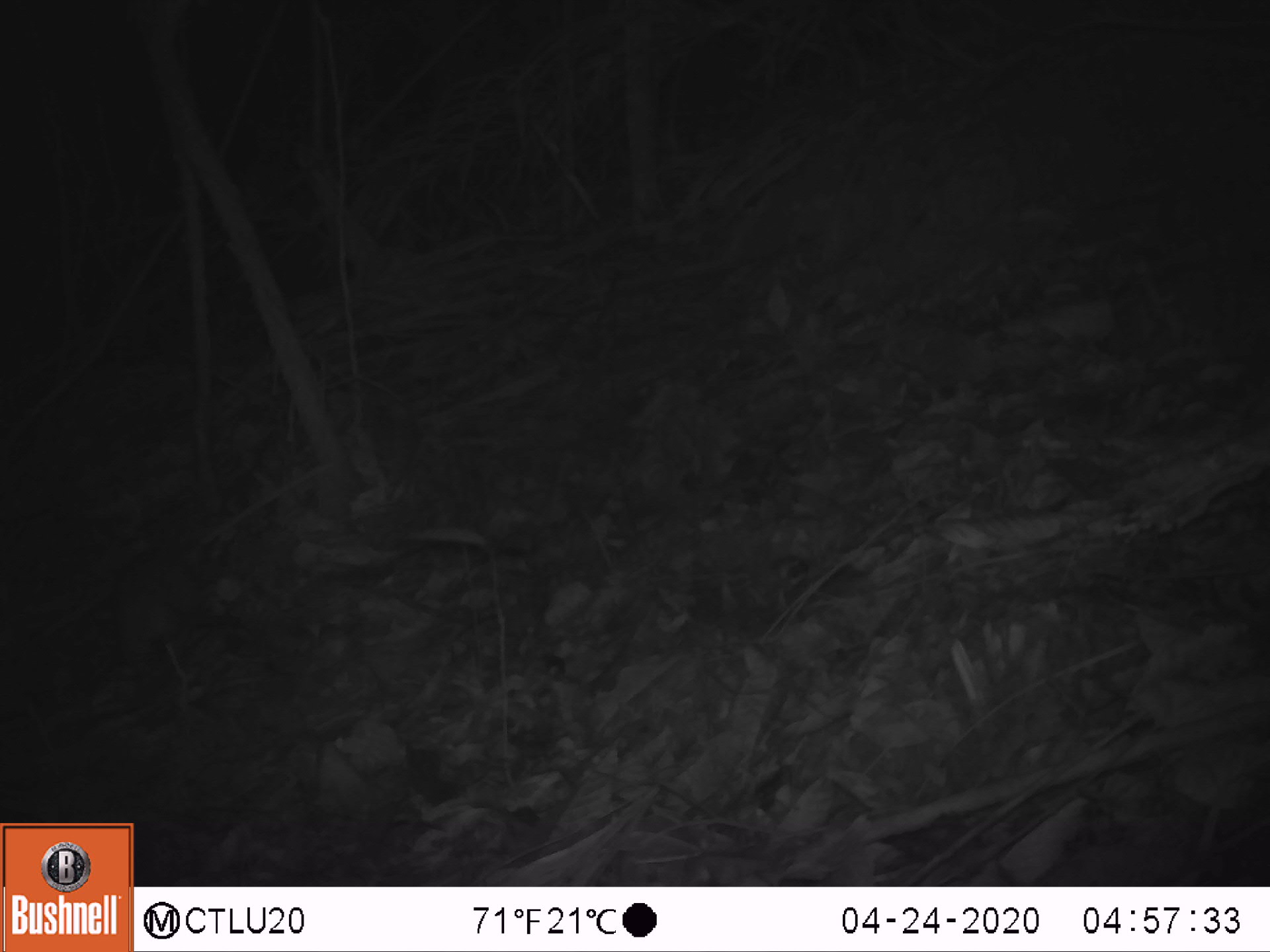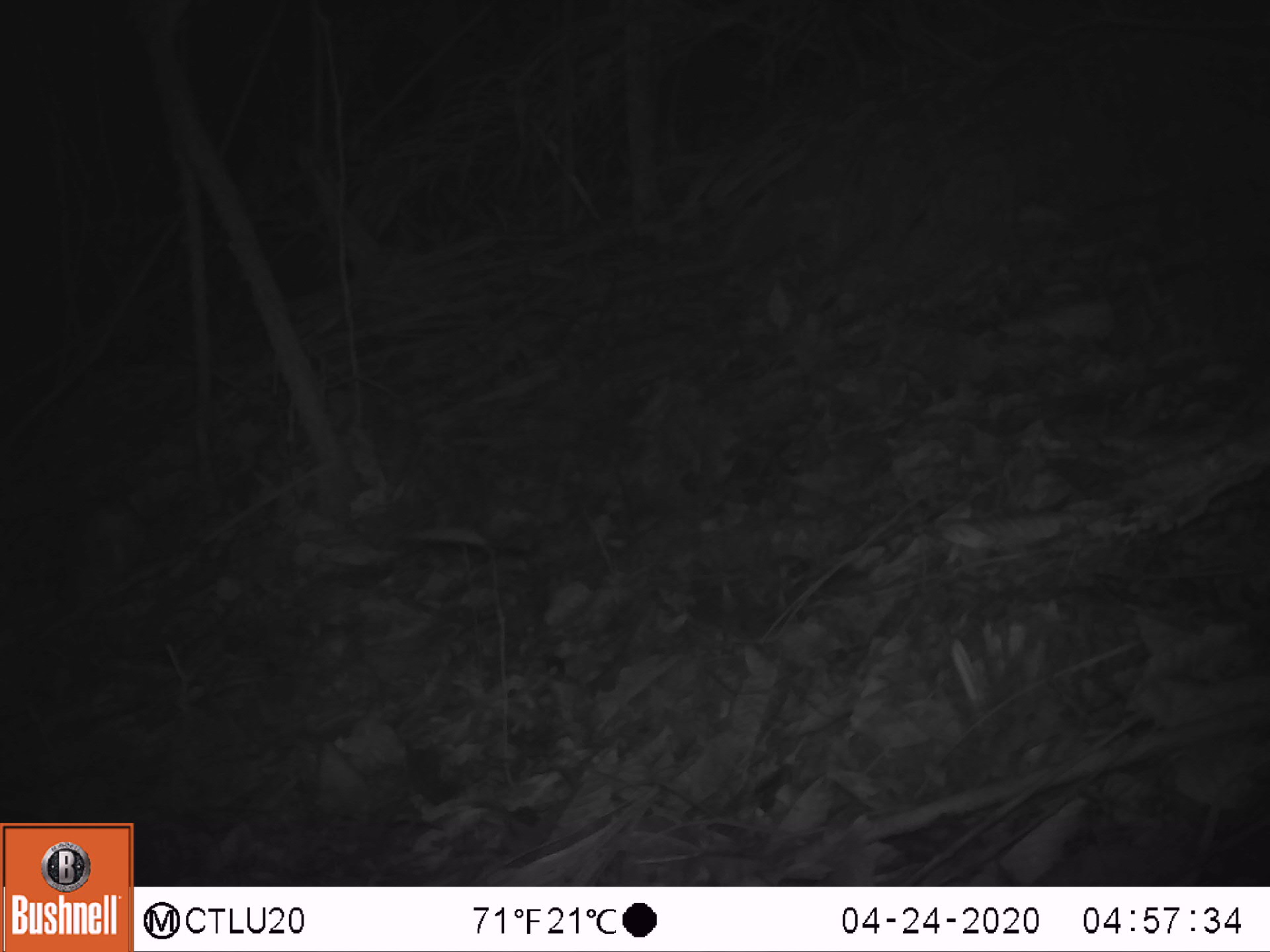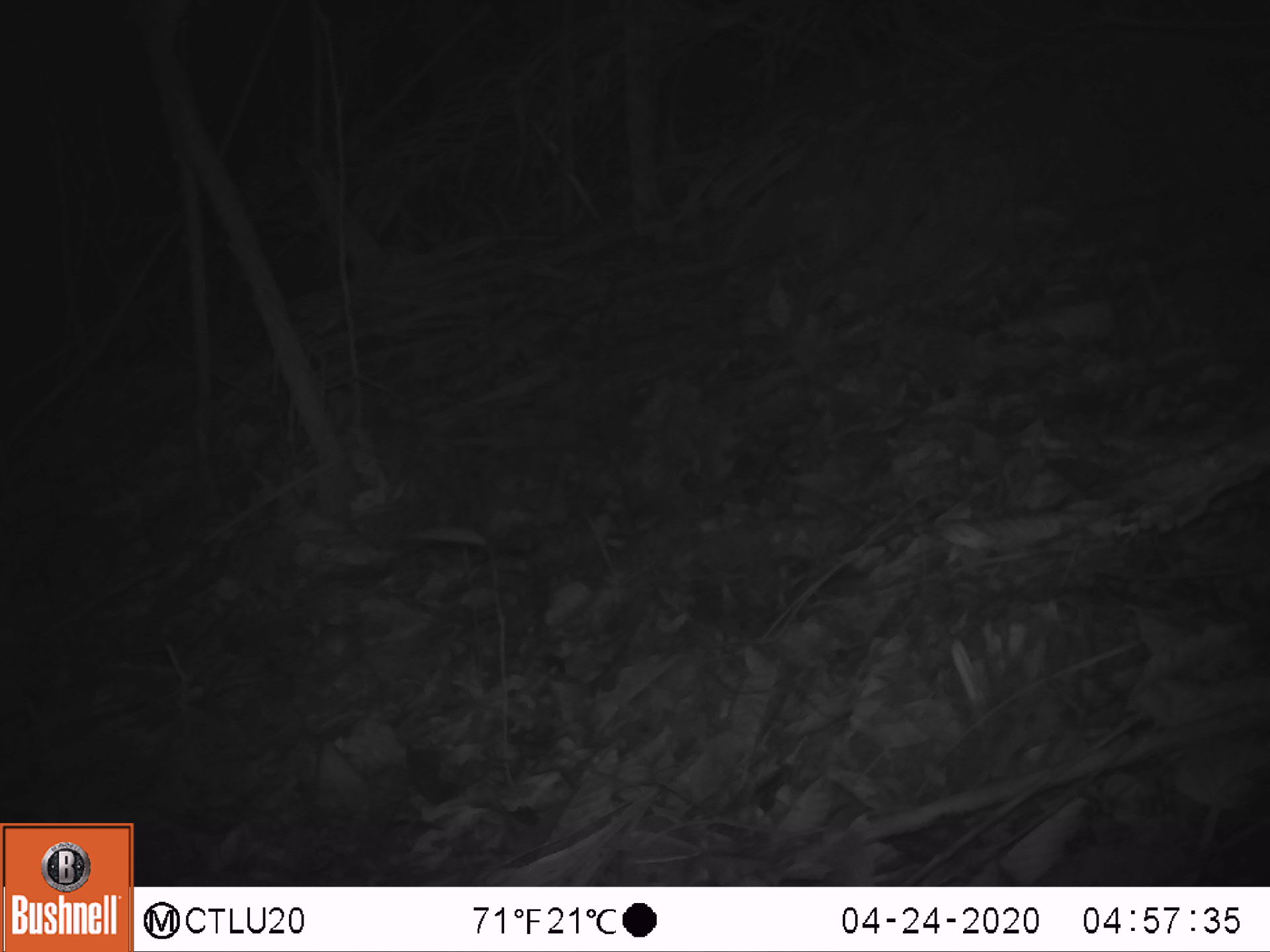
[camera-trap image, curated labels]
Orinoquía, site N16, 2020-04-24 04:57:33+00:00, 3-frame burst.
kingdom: Animalia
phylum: Chordata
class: Mammalia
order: Rodentia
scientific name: Rodentia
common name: rodent